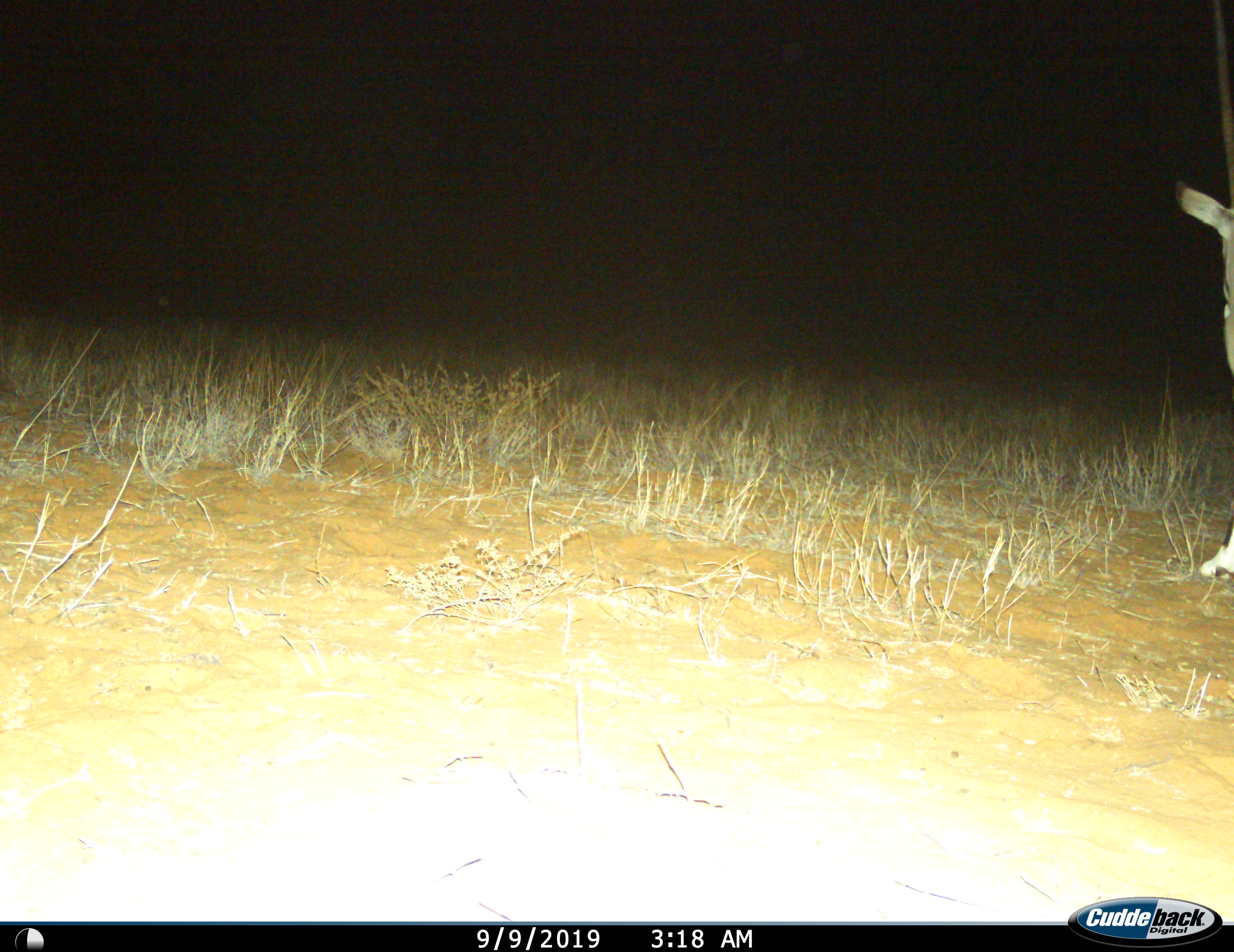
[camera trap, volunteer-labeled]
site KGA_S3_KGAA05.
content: unidentified animal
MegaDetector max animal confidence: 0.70